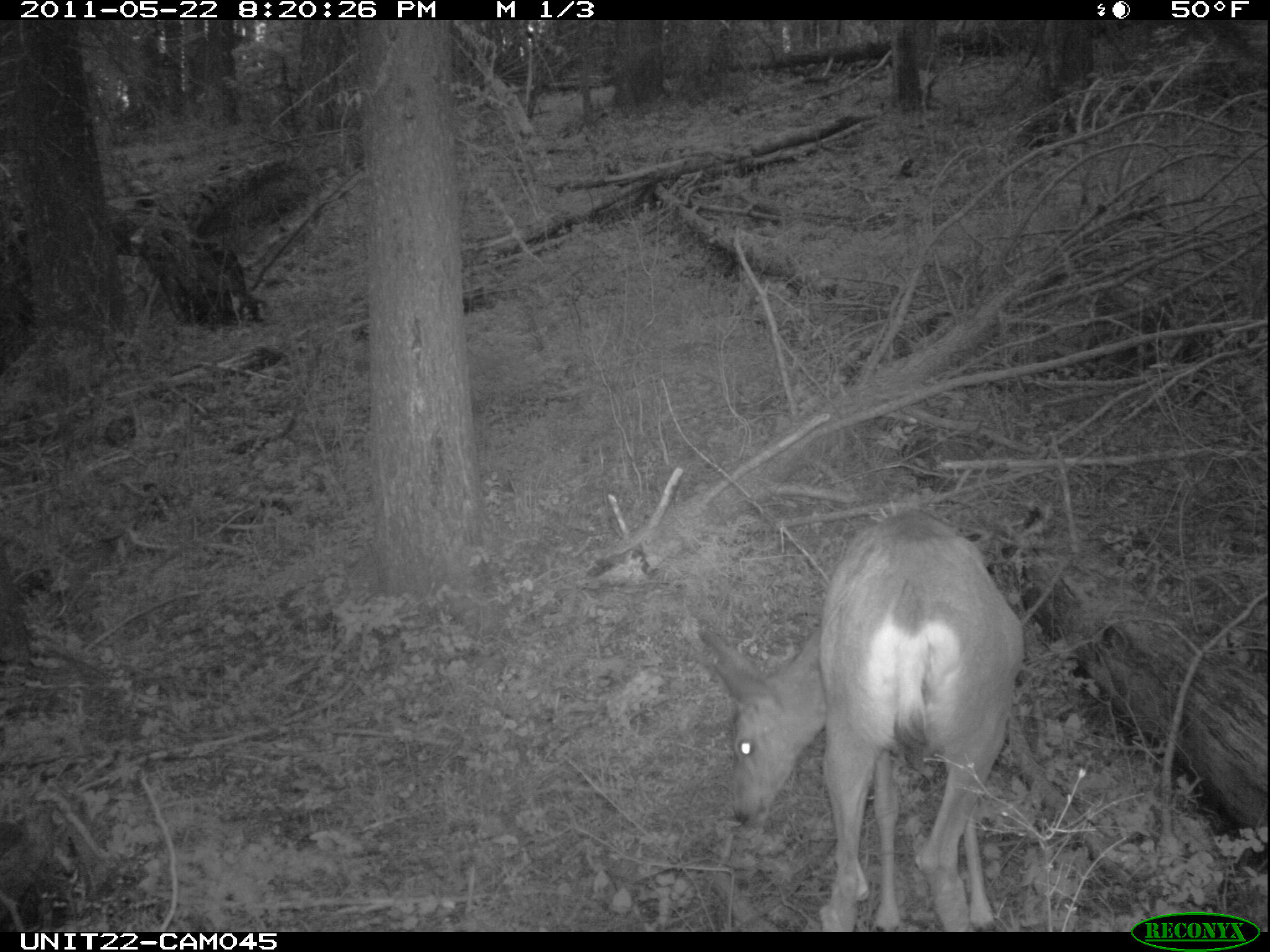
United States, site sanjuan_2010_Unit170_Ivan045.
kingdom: Animalia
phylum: Chordata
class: Mammalia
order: Artiodactyla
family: Cervidae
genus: Odocoileus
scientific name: Odocoileus hemionus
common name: mule deer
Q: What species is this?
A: Odocoileus hemionus (mule deer).